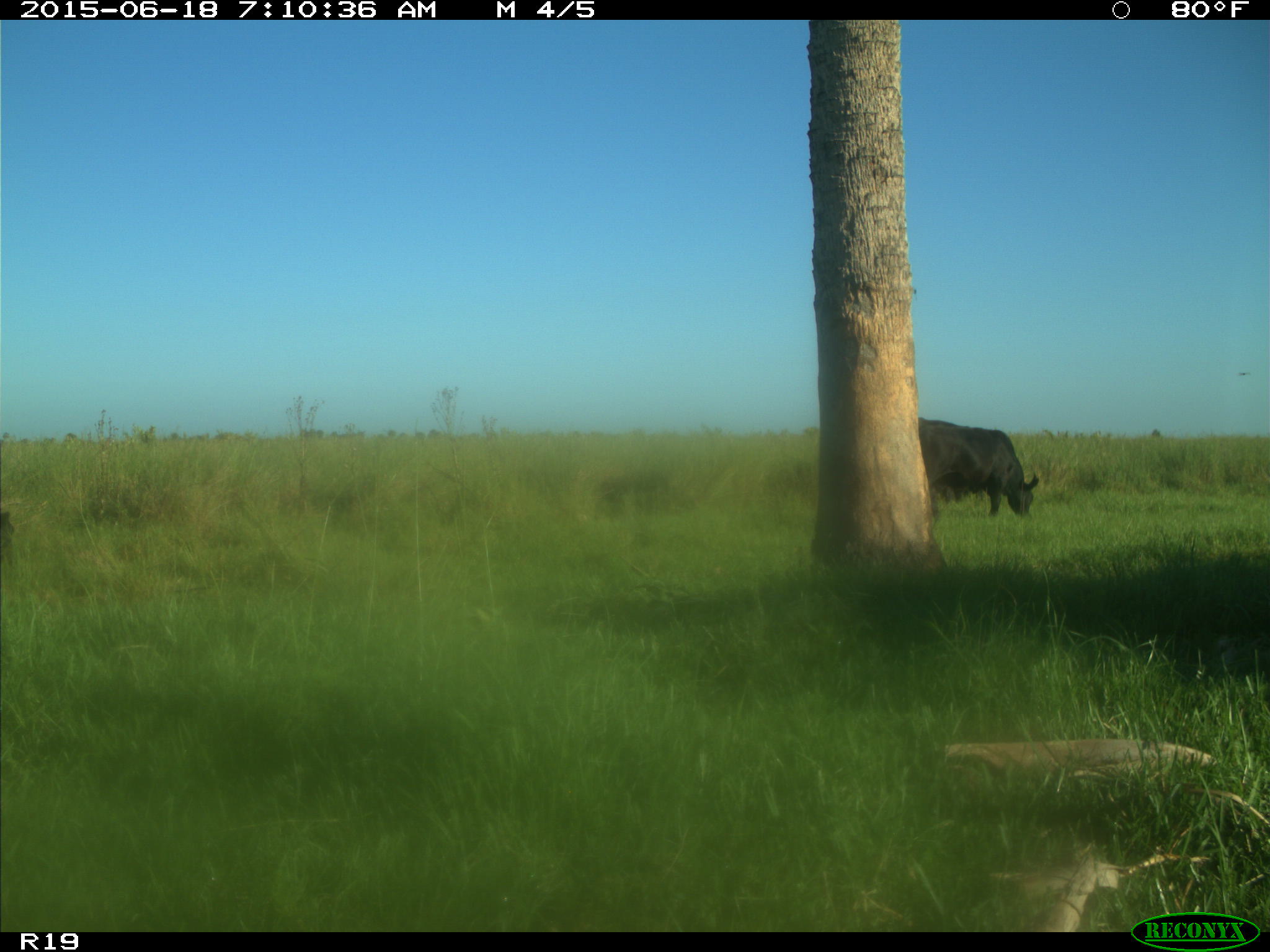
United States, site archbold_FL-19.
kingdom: Animalia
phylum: Chordata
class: Mammalia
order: Artiodactyla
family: Bovidae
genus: Bos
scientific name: Bos taurus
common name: domestic cow